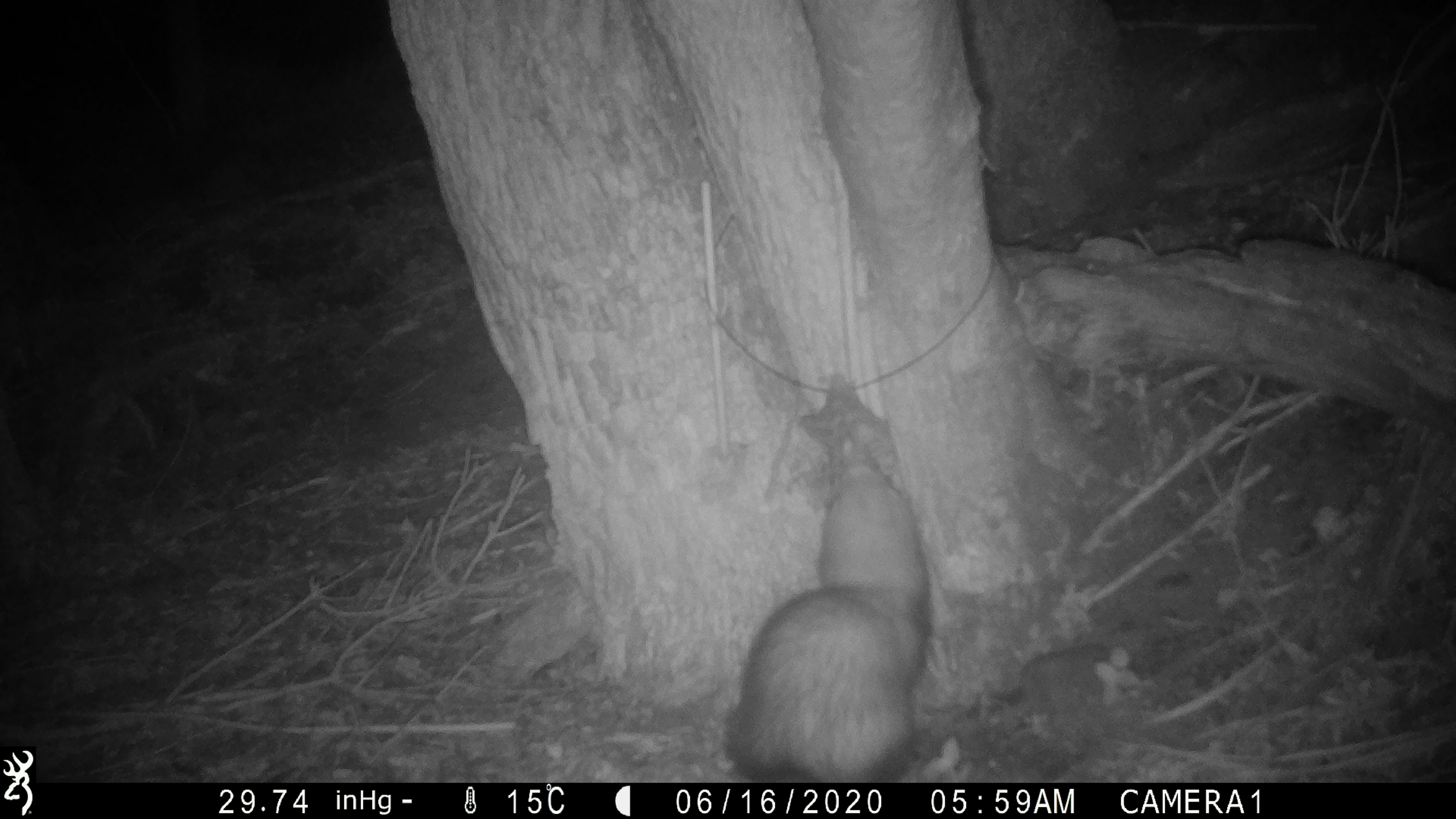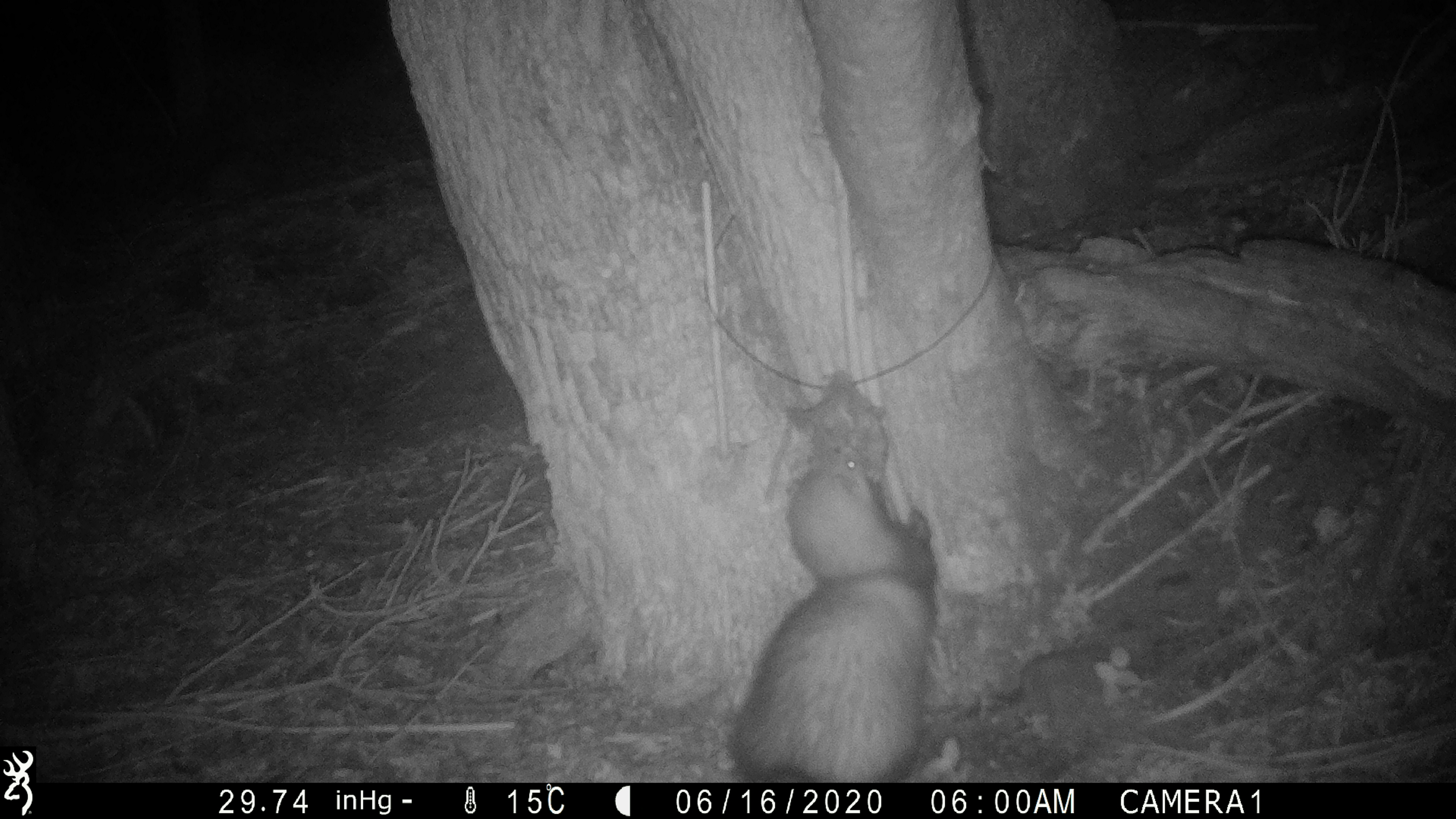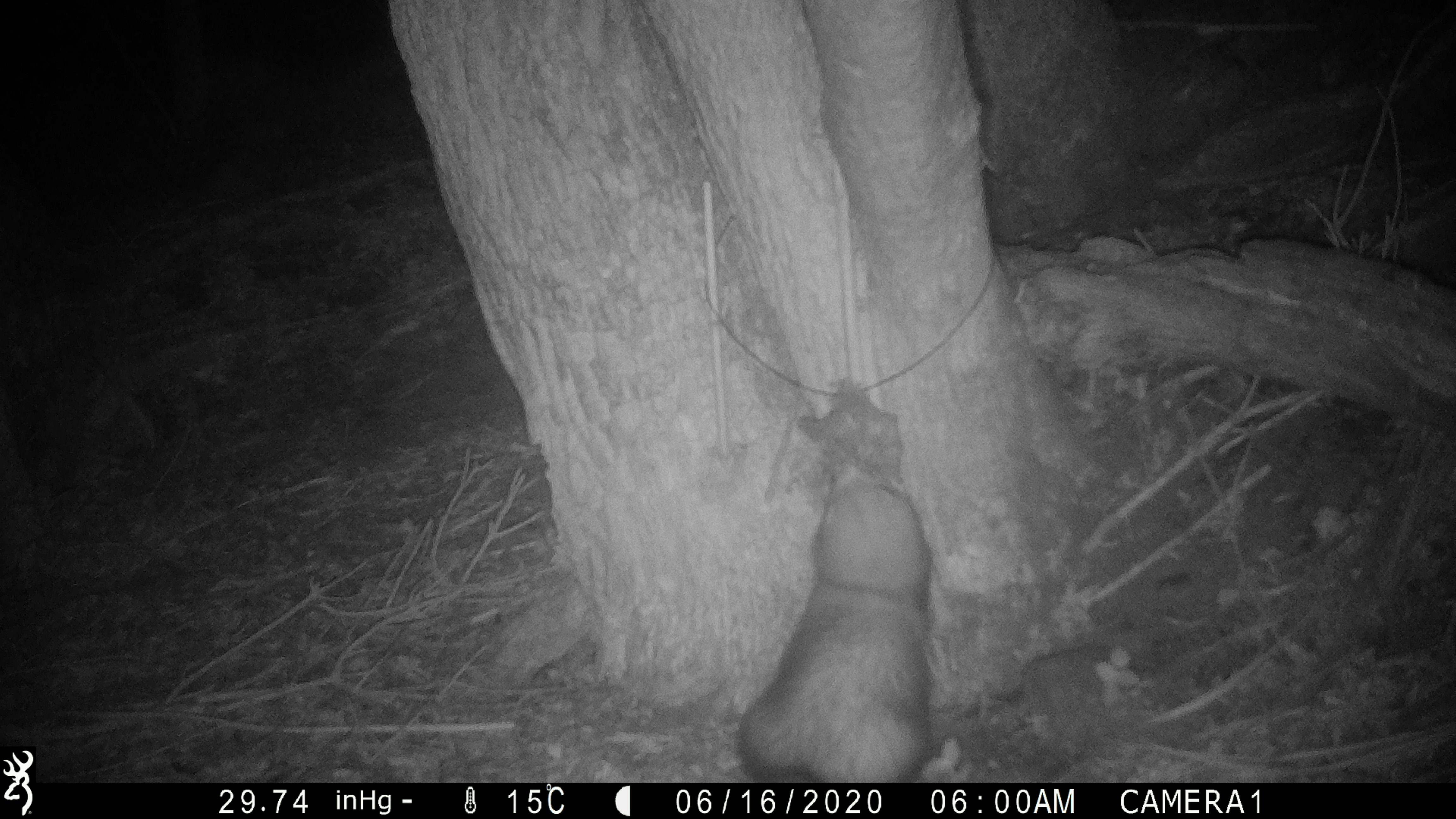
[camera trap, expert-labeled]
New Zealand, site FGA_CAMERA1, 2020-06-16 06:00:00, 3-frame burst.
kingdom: Animalia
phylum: Chordata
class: Mammalia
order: Carnivora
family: Mustelidae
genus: Mustela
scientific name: Mustela furo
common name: ferret